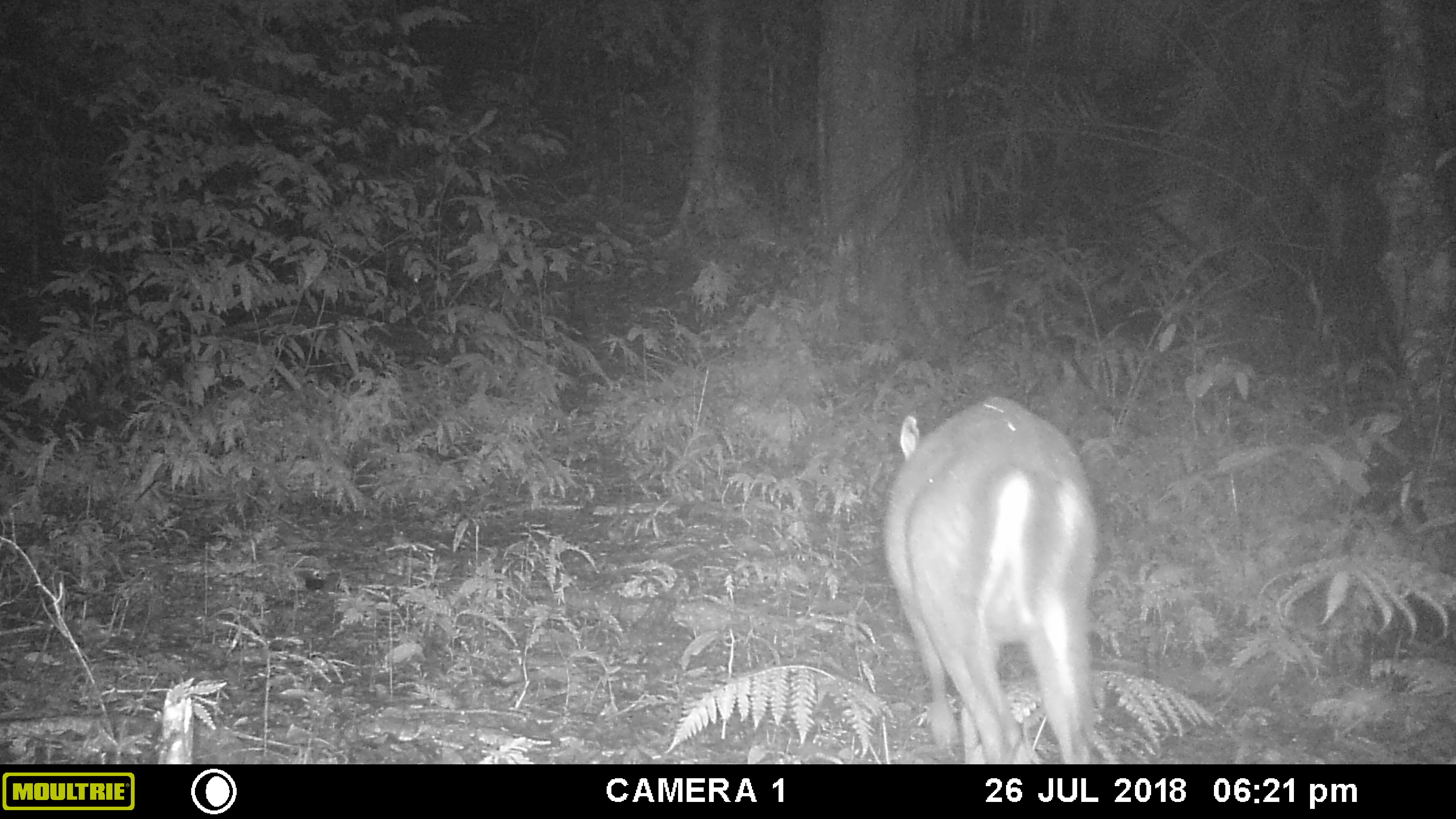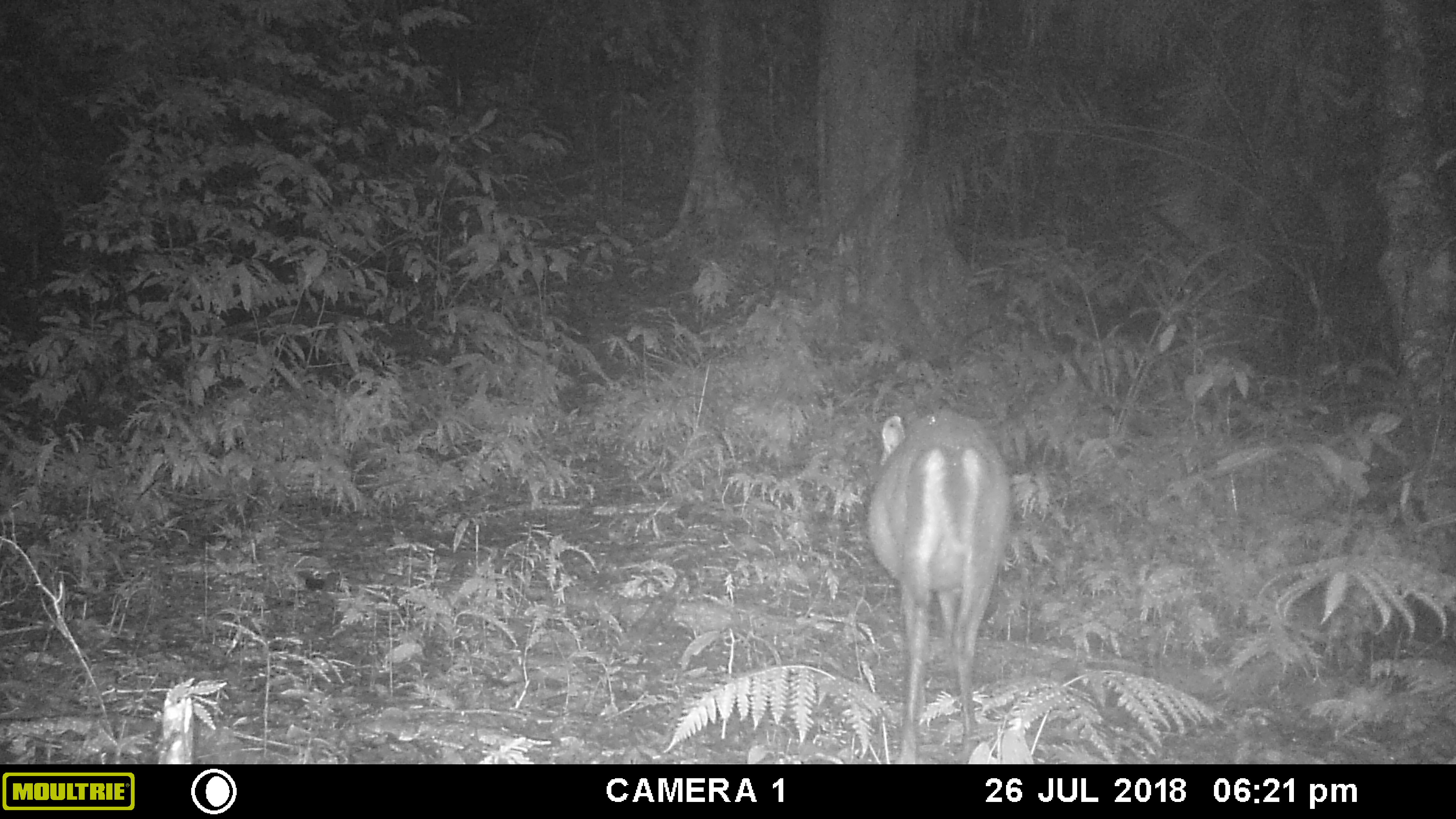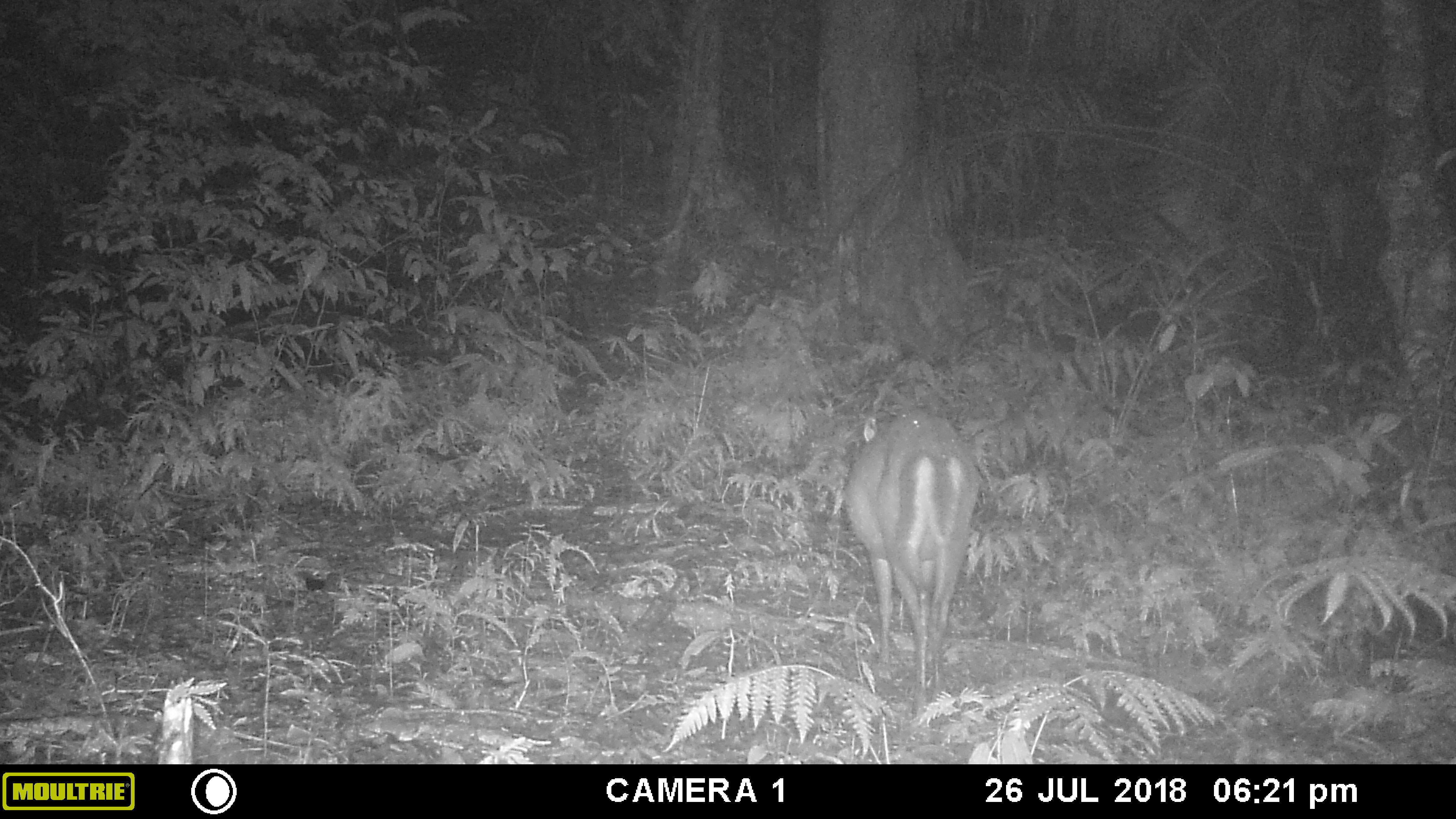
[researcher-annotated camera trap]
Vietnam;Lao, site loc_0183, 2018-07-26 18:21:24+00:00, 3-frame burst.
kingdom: Animalia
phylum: Chordata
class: Mammalia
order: Artiodactyla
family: Cervidae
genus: Muntiacus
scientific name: Muntiacus rooseveltorum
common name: roosevelt's muntjac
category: roosevelts muntjac group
Roosevelts muntjac group (roosevelt's muntjac) (Muntiacus rooseveltorum). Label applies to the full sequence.